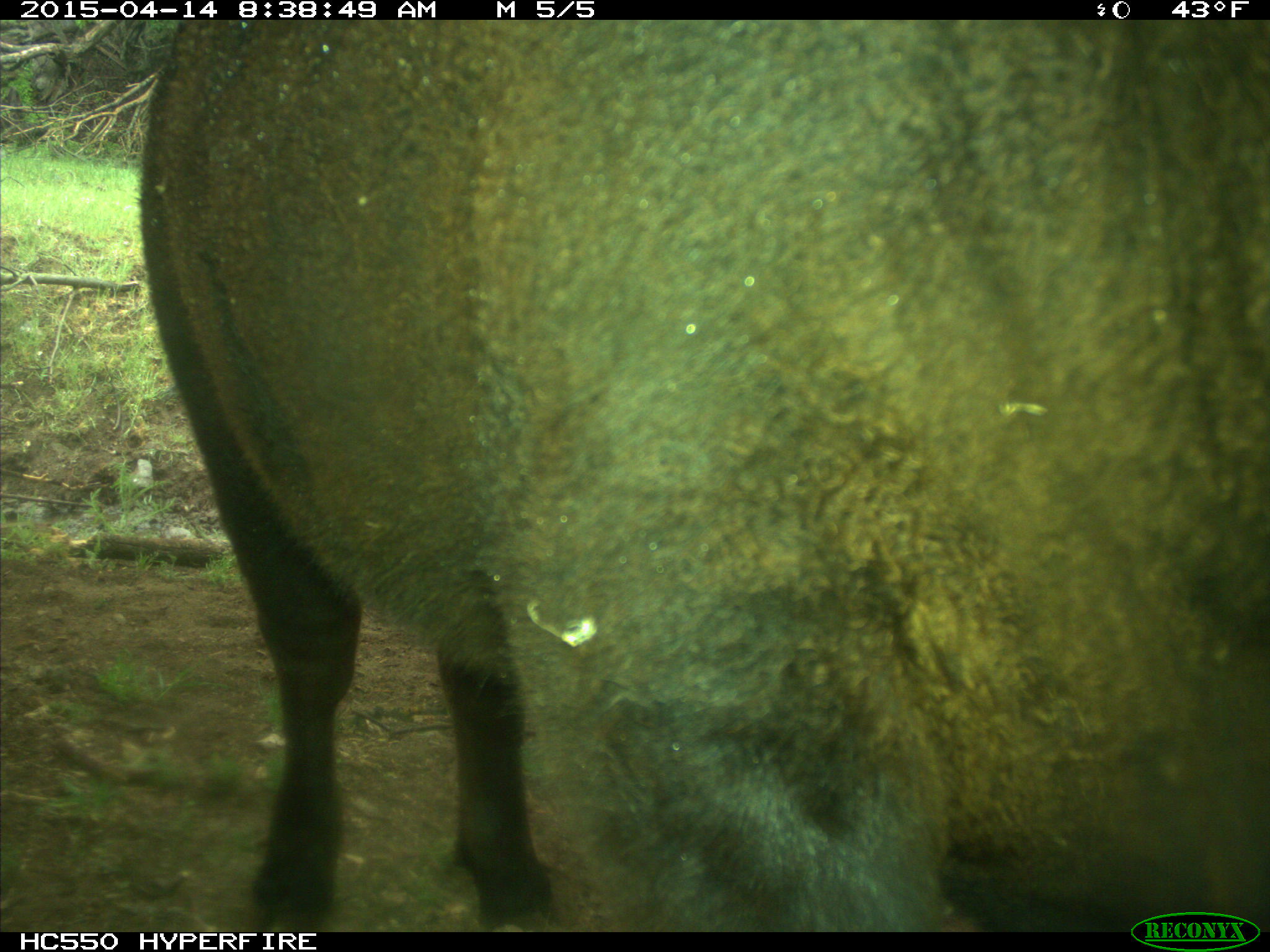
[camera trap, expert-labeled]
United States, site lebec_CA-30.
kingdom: Animalia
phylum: Chordata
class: Mammalia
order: Artiodactyla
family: Bovidae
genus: Bos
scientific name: Bos taurus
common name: domestic cow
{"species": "Bos taurus (domestic cow)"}